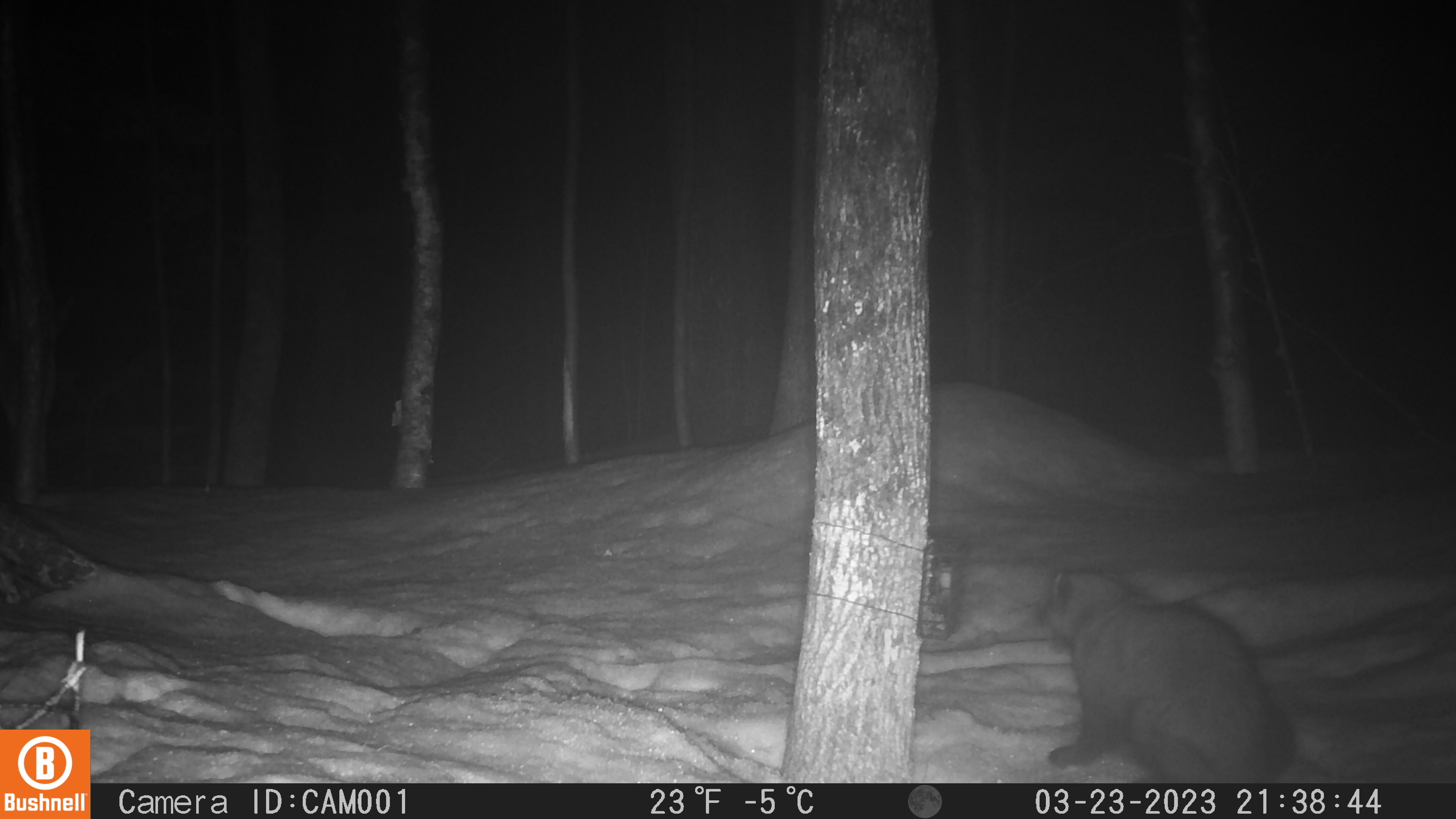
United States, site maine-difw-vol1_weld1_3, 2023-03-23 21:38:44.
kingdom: Animalia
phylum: Chordata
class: Mammalia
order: Carnivora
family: Mustelidae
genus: Pekania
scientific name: Pekania pennanti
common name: fisher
Fisher (Pekania pennanti).